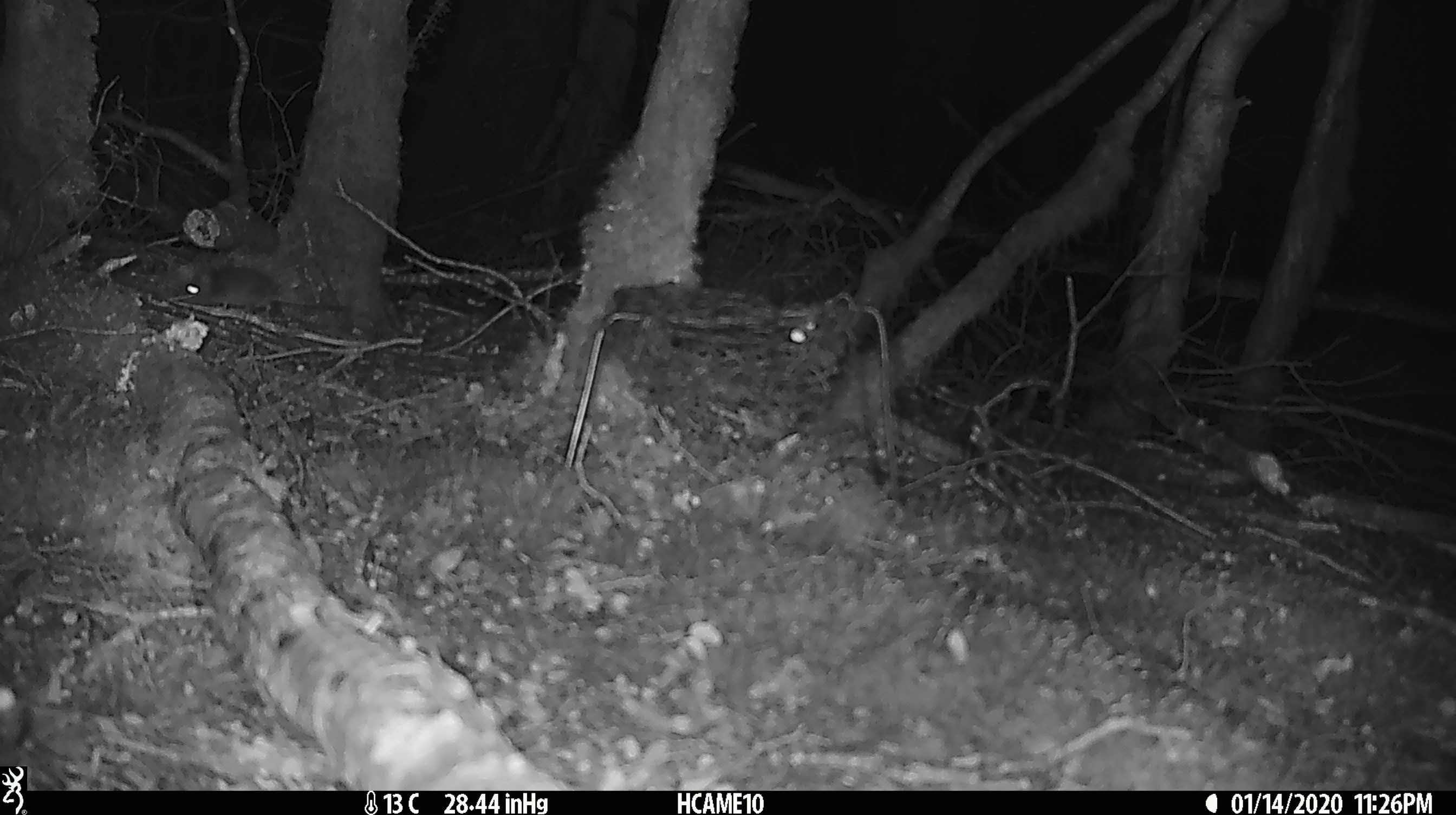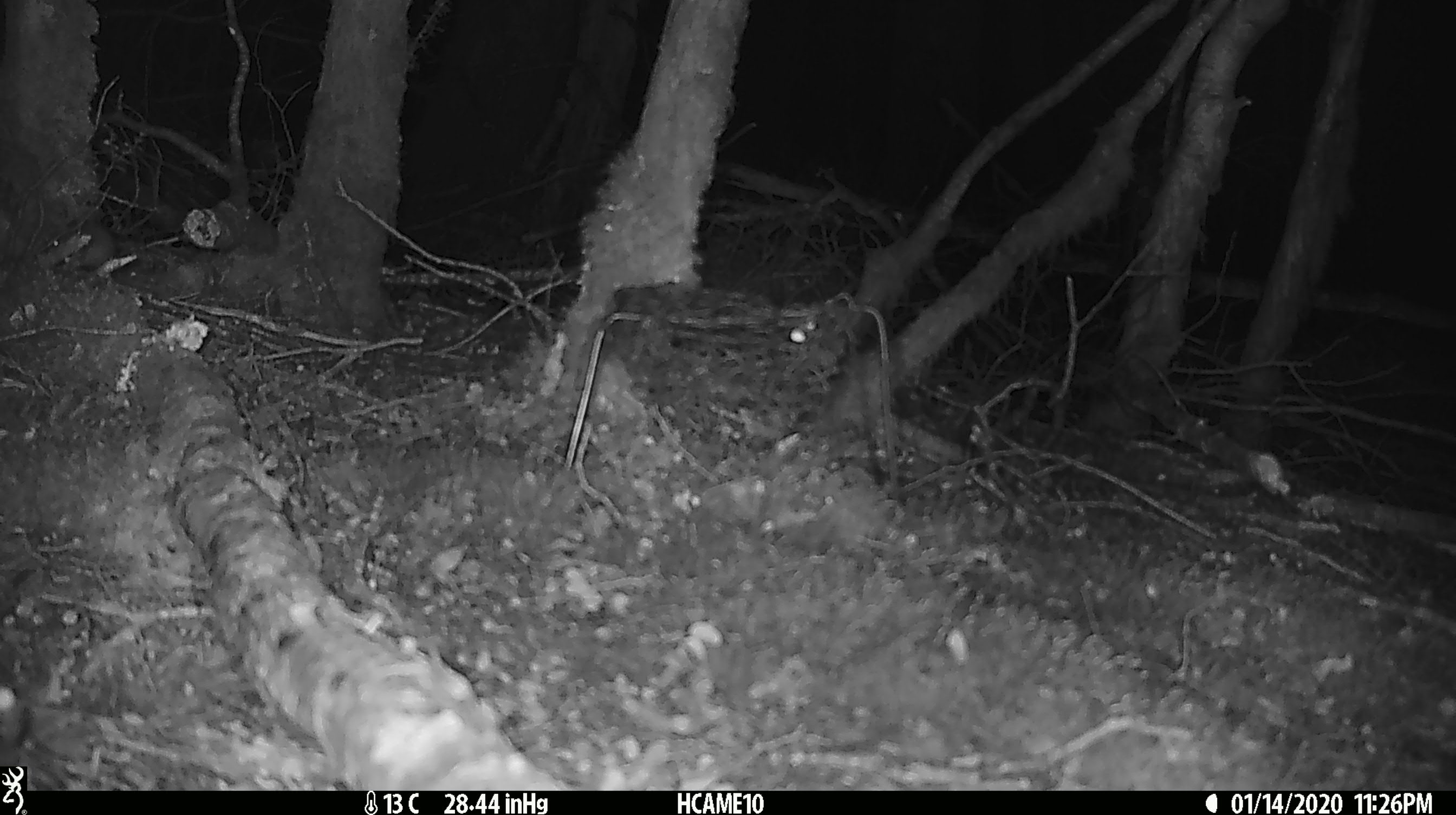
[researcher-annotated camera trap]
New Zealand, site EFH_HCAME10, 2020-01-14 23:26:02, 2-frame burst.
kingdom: Animalia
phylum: Chordata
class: Mammalia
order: Rodentia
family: Muridae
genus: Mus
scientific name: Mus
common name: mouse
Mouse (Mus).